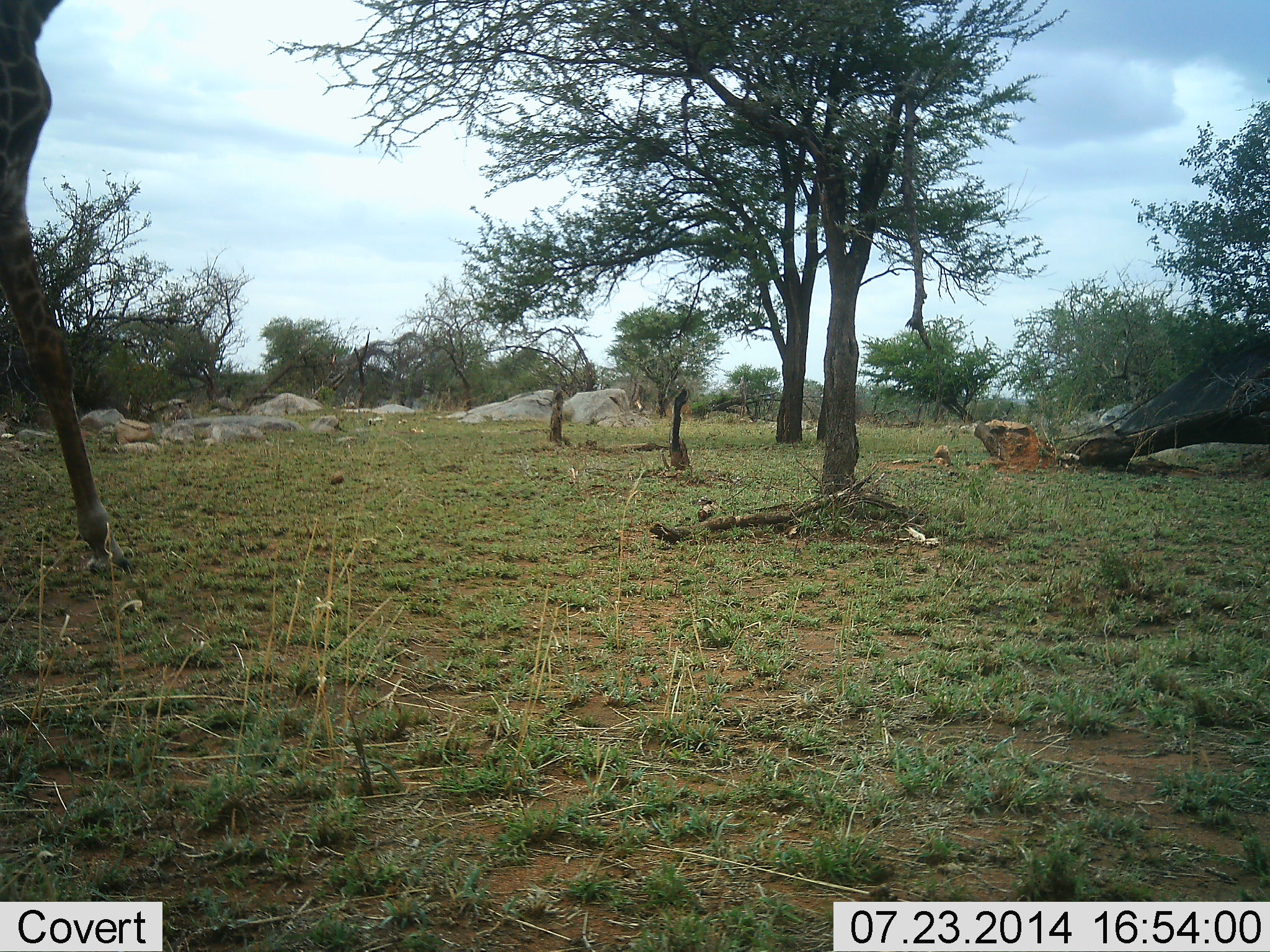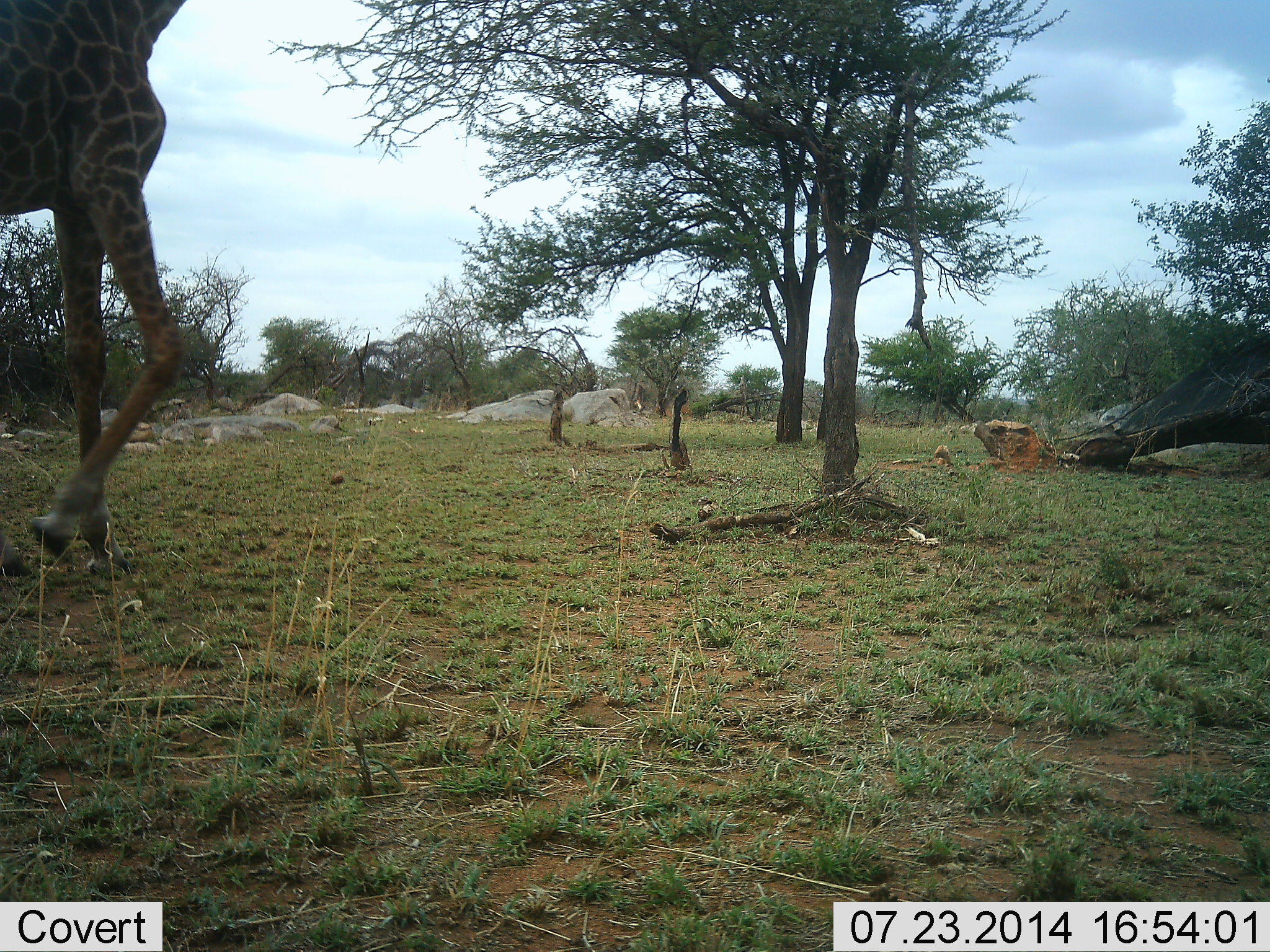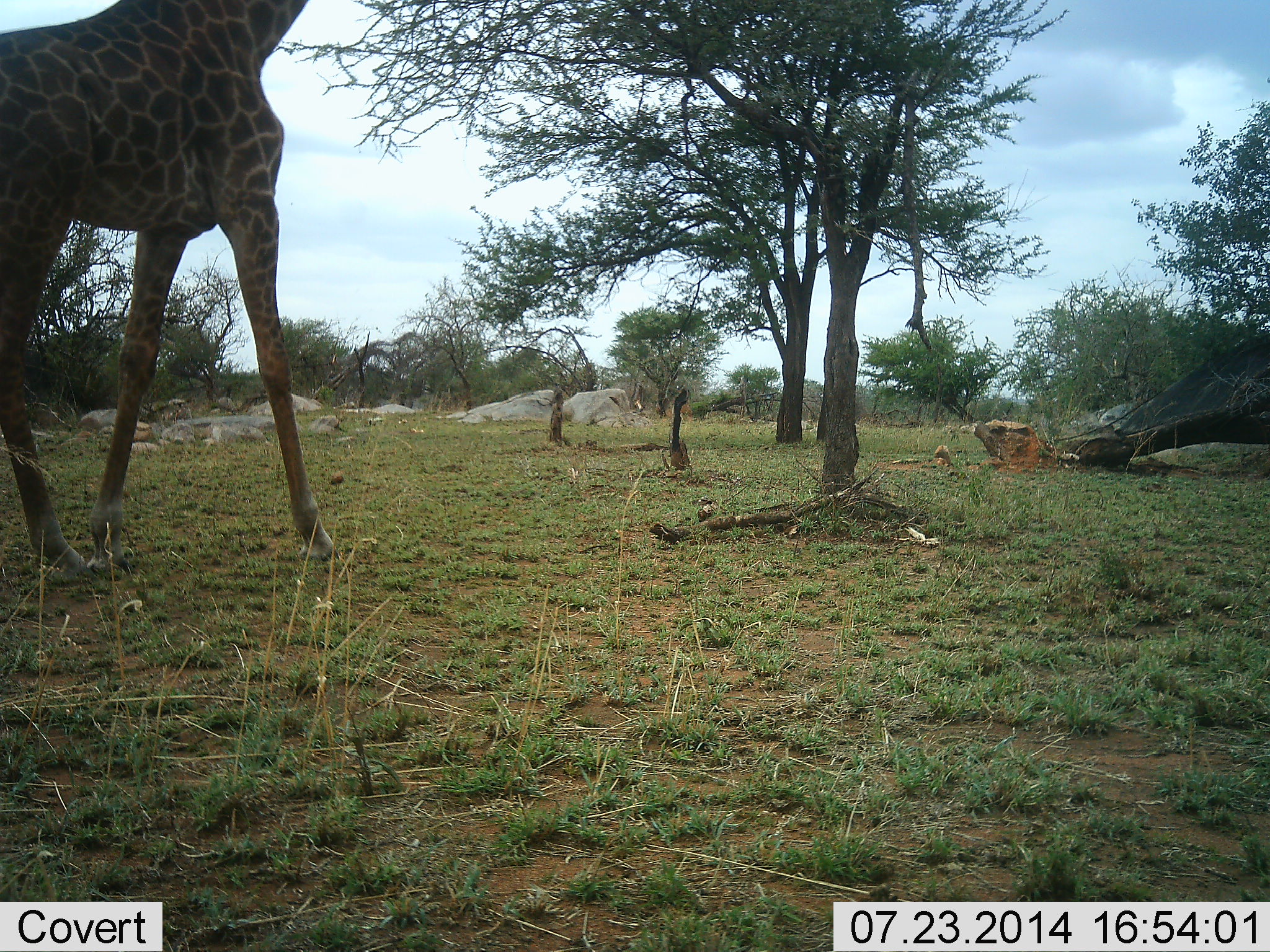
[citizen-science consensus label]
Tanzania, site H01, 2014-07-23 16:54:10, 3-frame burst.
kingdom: Animalia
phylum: Chordata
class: Mammalia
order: Artiodactyla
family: Giraffidae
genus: Giraffa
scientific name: Giraffa camelopardalis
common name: giraffe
Giraffe (Giraffa camelopardalis), count 1. Behavior (volunteer vote fractions): standing 0%, resting 0%, moving 100%, interacting 0%. Young present (vote fraction): 0%. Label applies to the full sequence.